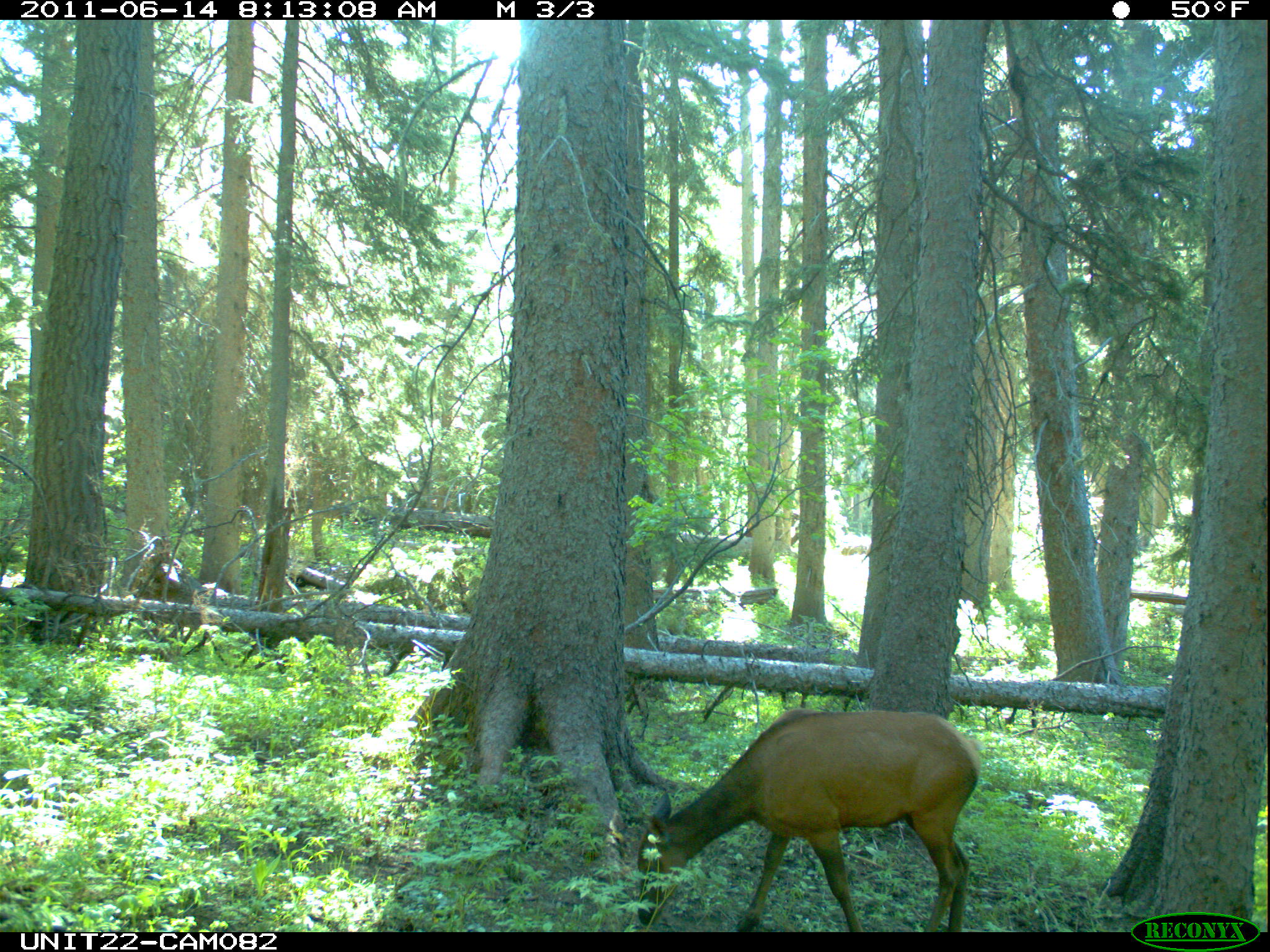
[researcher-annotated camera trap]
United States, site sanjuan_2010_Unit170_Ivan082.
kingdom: Animalia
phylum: Chordata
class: Mammalia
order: Artiodactyla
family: Cervidae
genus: Cervus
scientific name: Cervus elaphus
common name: red deer